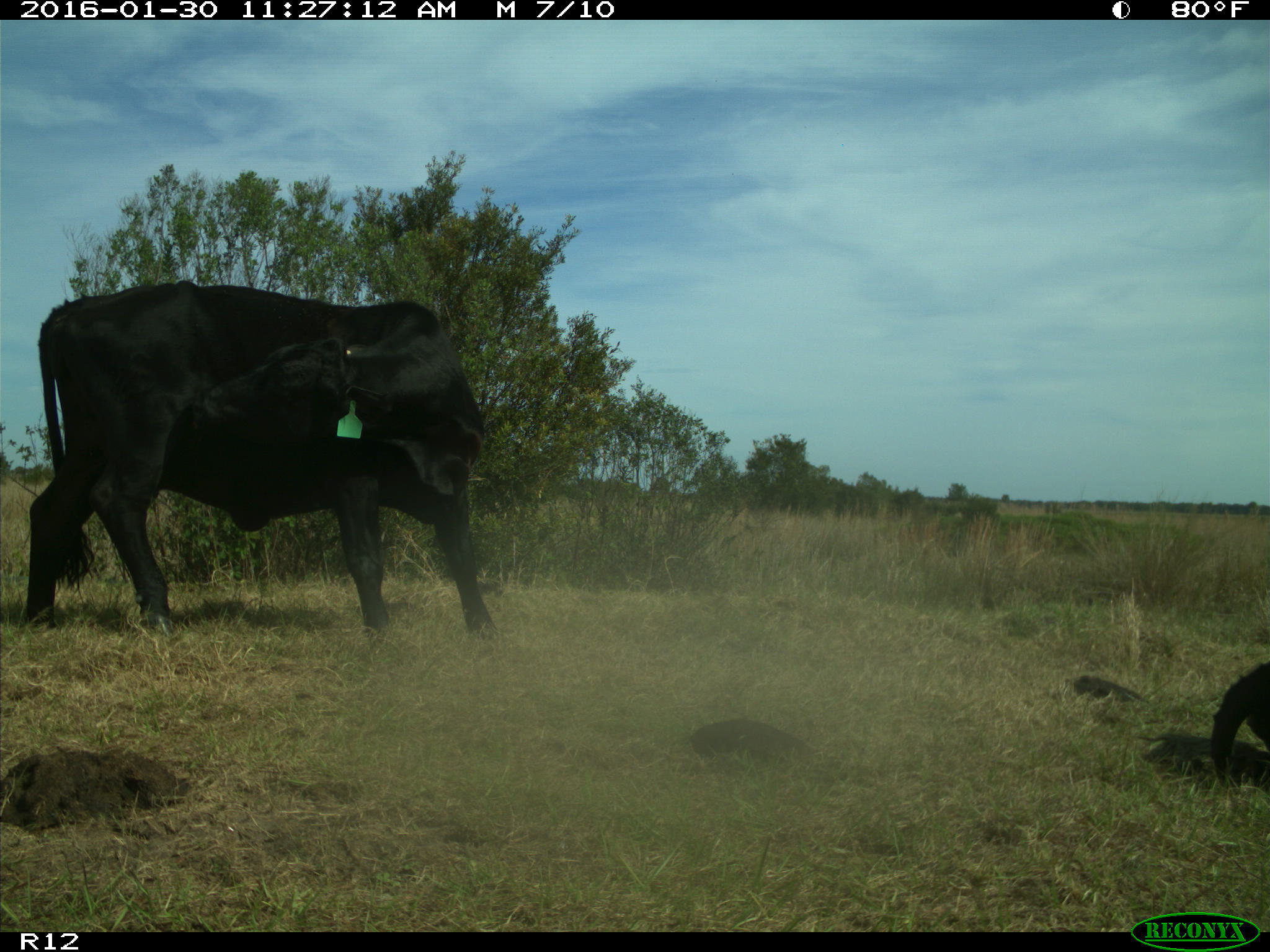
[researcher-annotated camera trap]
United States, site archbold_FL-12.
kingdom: Animalia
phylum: Chordata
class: Mammalia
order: Artiodactyla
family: Bovidae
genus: Bos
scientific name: Bos taurus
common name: domestic cow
Bos taurus (domestic cow).